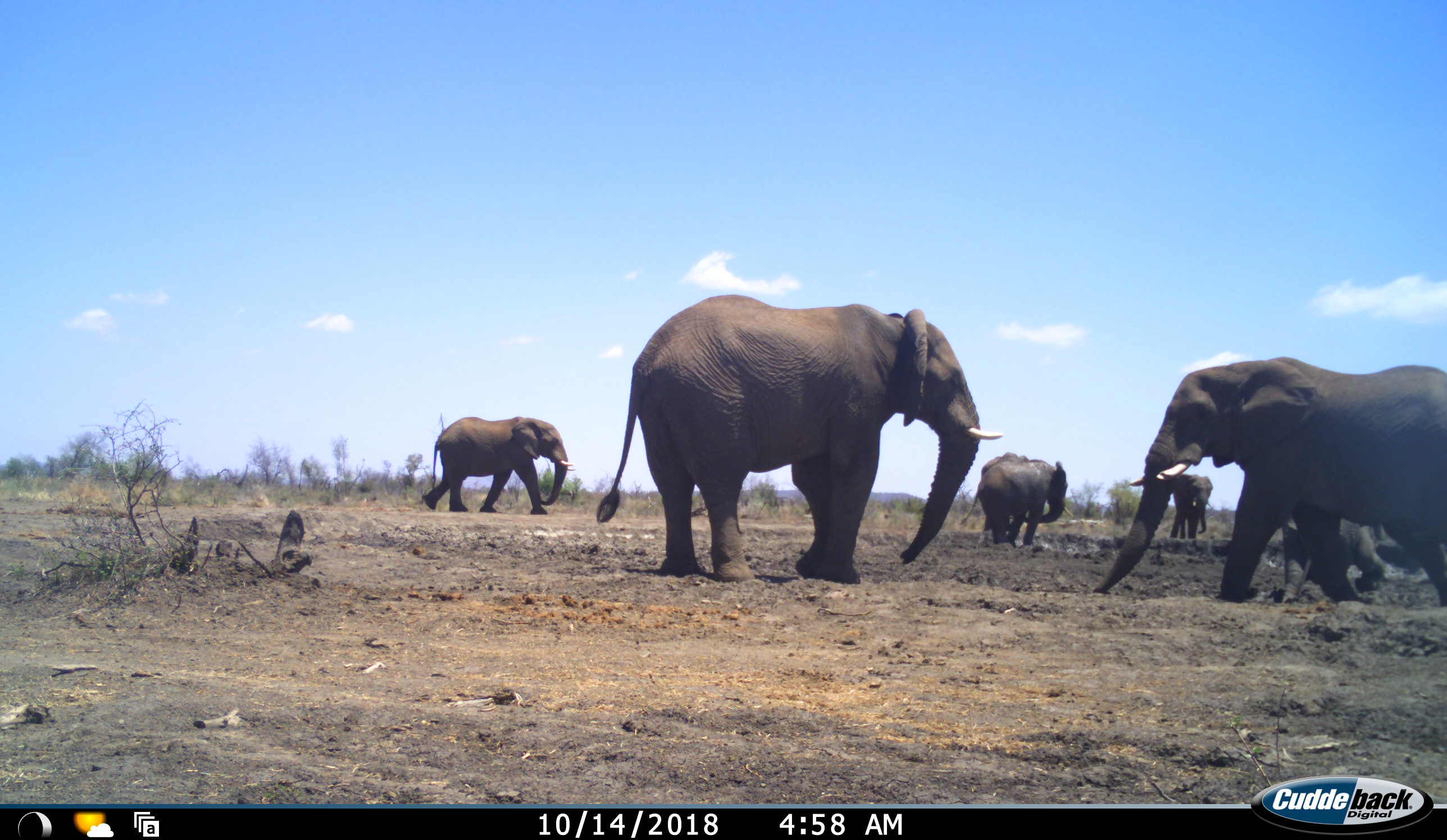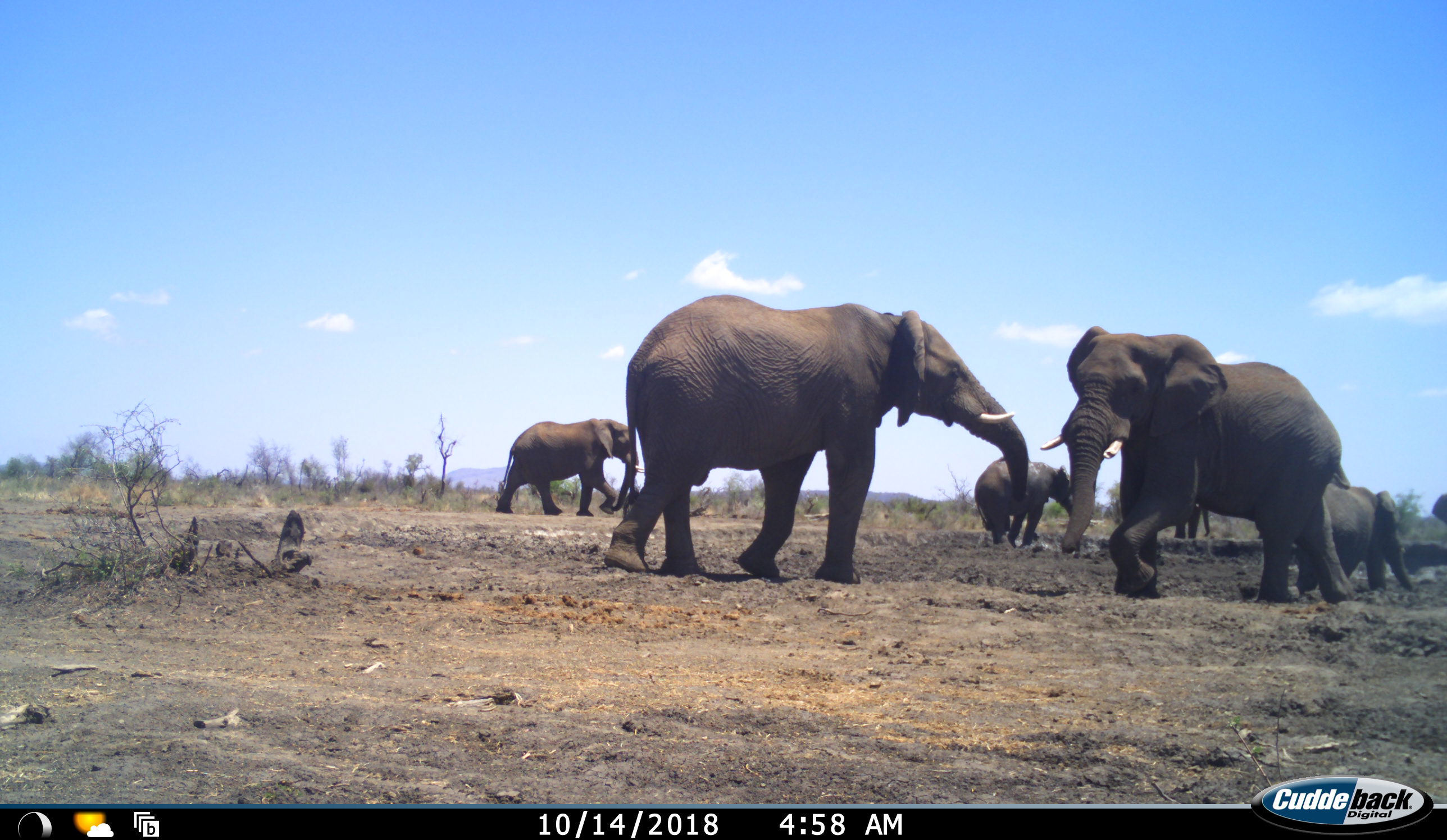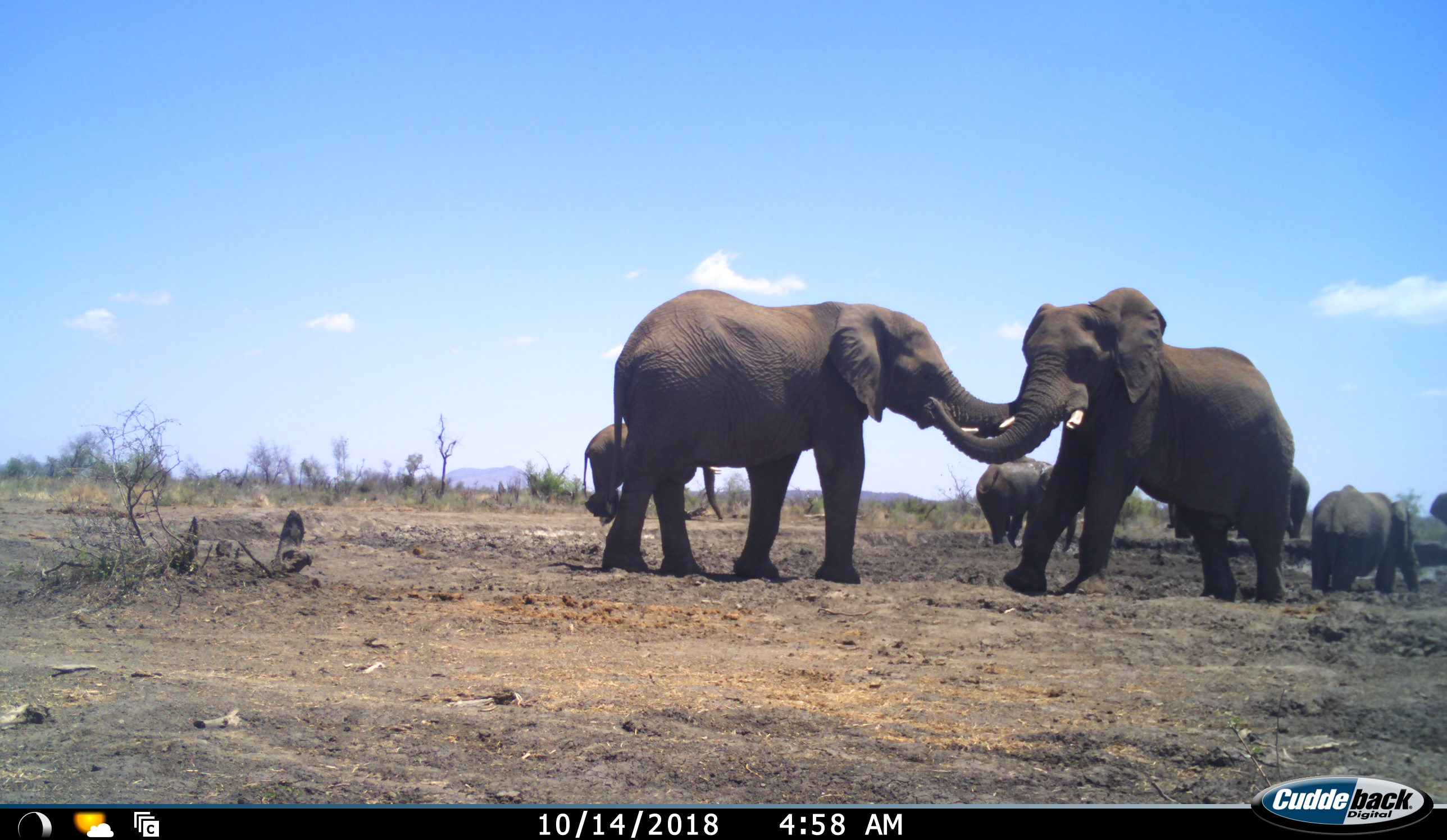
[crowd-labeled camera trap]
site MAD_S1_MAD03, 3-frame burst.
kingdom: Animalia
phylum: Chordata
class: Mammalia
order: Proboscidea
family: Elephantidae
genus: Loxodonta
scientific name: Loxodonta africana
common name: african bush elephant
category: elephant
Elephant (african bush elephant) (Loxodonta africana), count 7. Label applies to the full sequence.